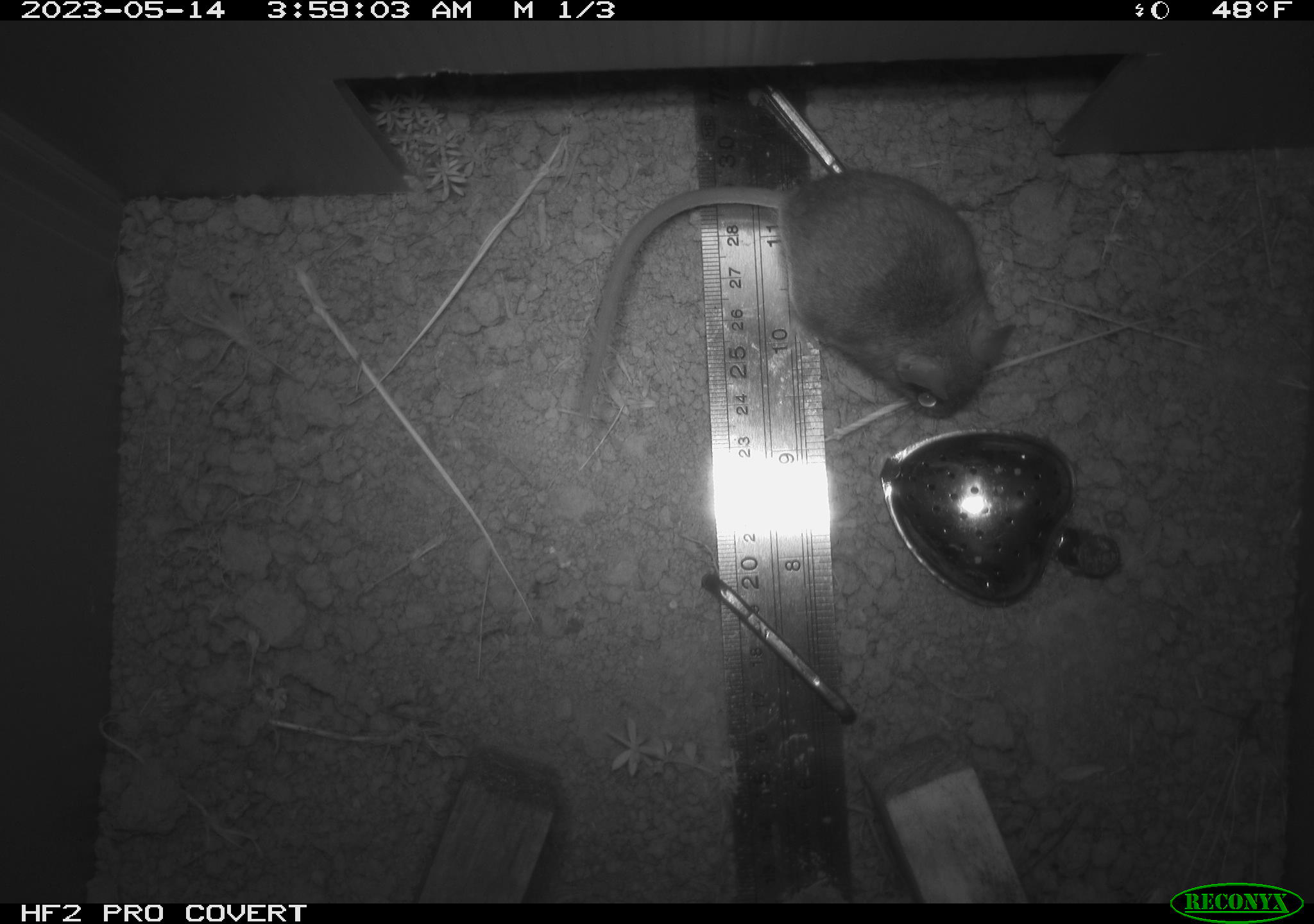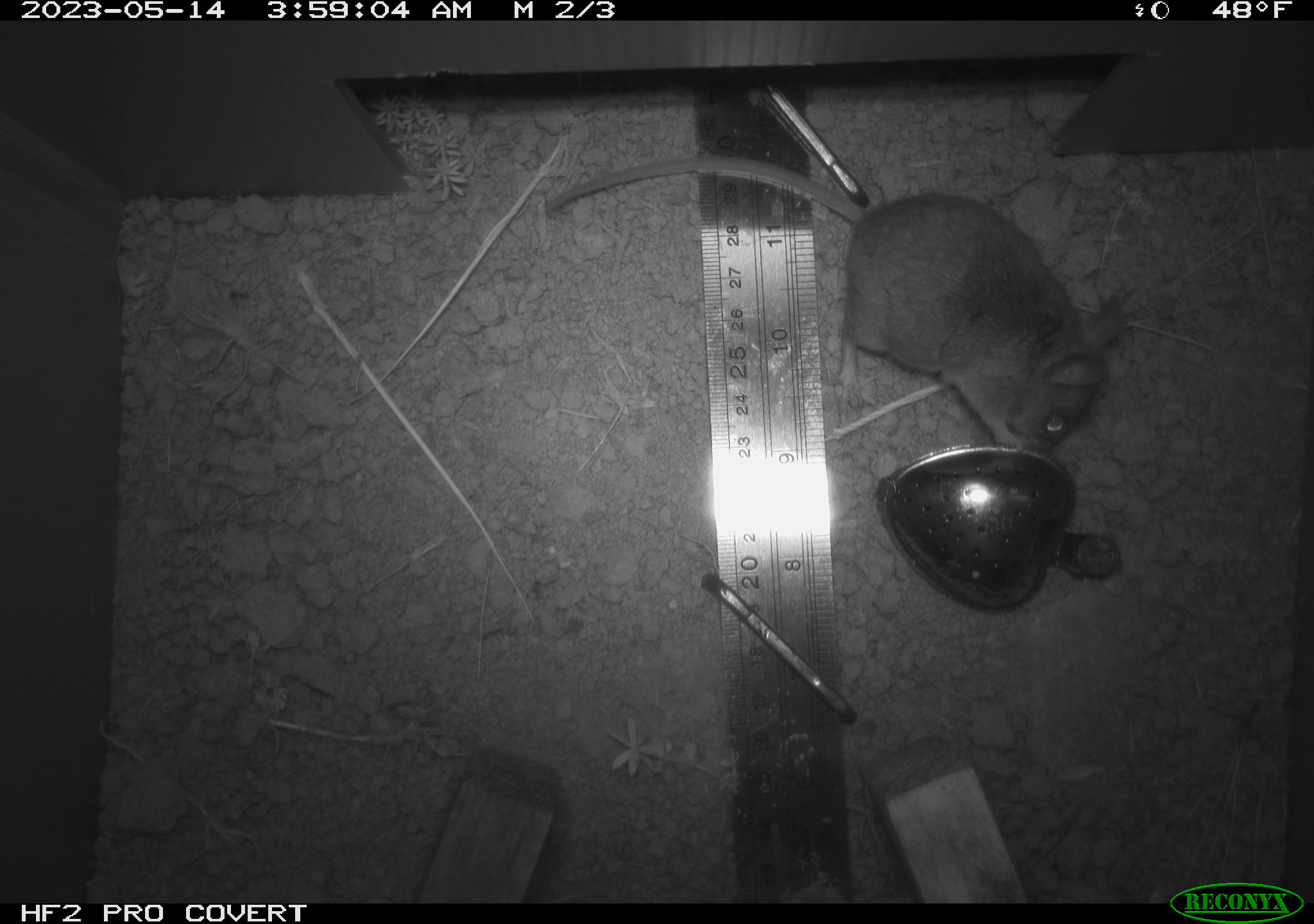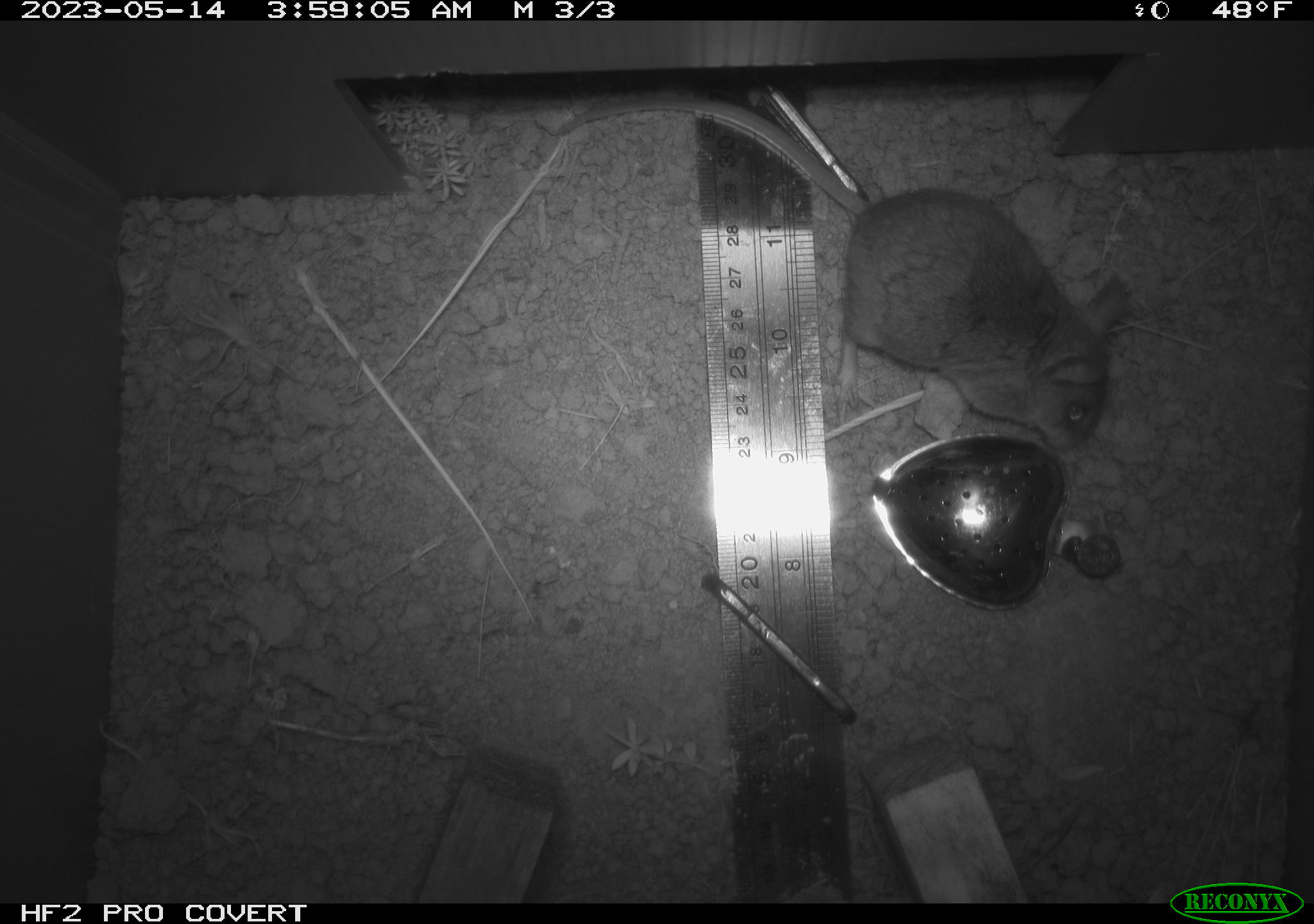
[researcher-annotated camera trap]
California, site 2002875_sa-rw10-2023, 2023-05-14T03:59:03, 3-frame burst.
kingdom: Animalia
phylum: Chordata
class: Mammalia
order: Rodentia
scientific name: Rodentia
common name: mouse species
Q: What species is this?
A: Mouse species (Rodentia).